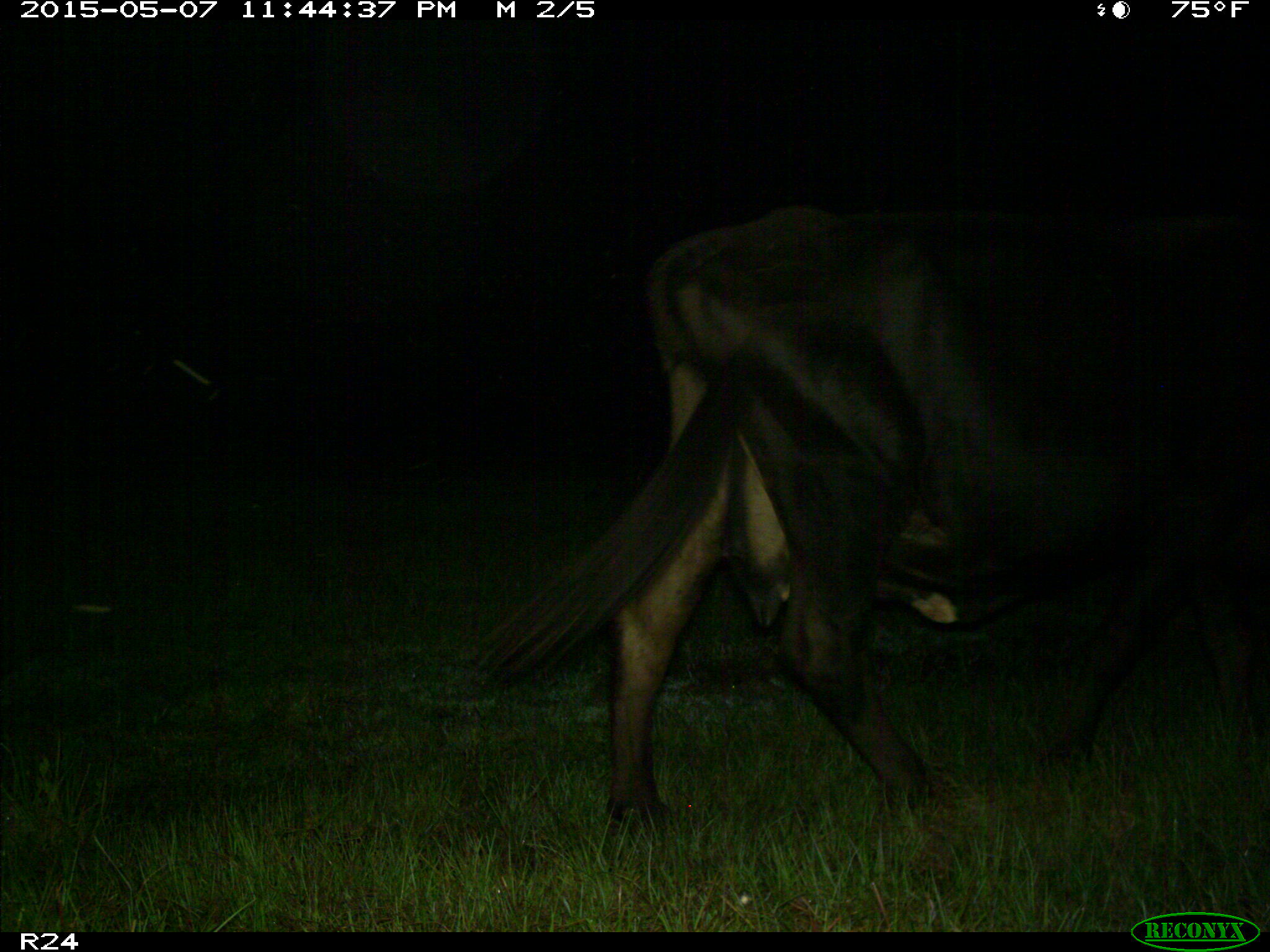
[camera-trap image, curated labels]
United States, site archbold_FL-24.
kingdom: Animalia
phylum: Chordata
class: Mammalia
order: Artiodactyla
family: Bovidae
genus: Bos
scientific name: Bos taurus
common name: domestic cow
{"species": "Bos taurus (domestic cow)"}